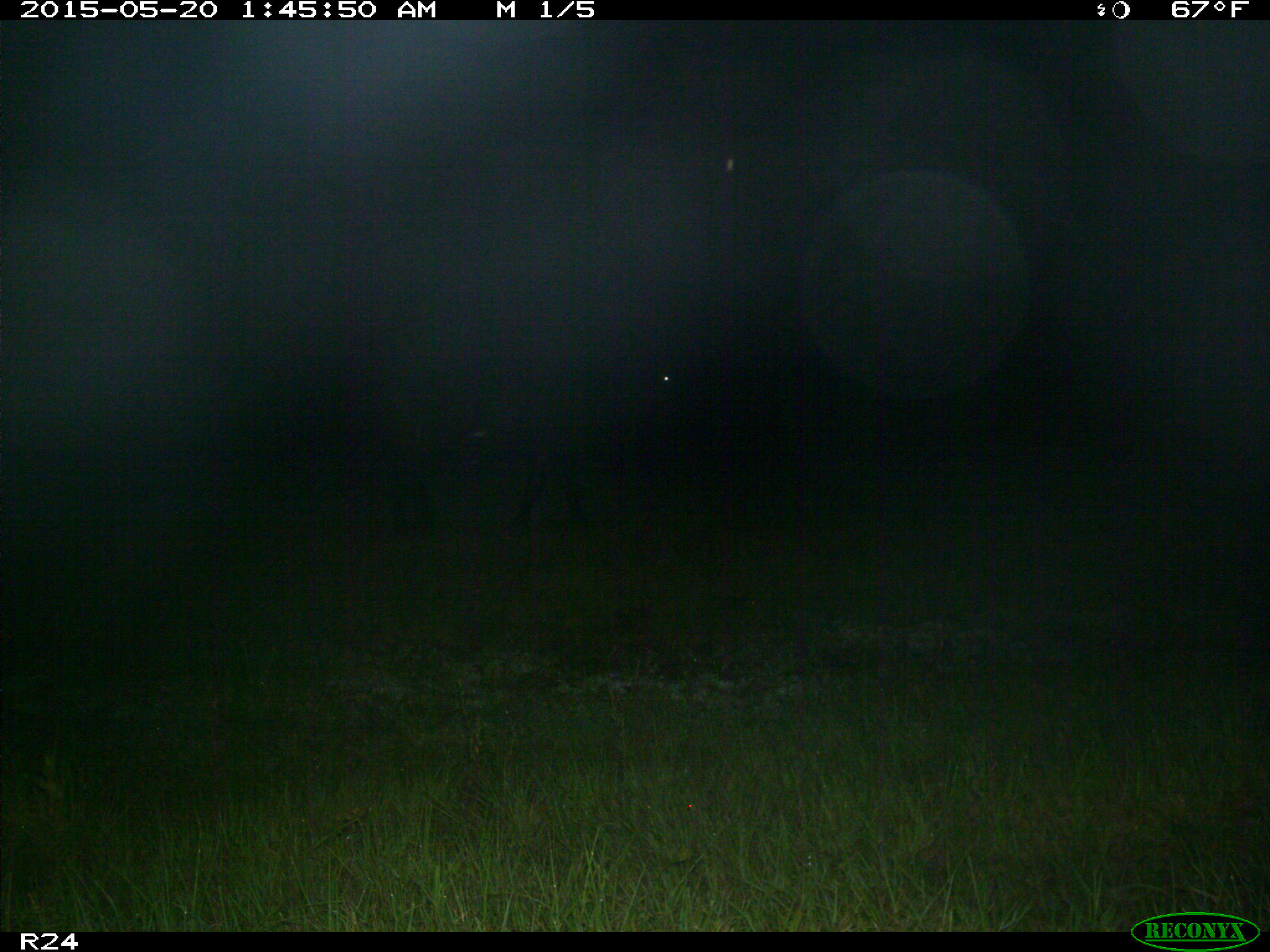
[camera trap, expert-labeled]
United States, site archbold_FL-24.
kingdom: Animalia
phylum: Chordata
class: Mammalia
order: Artiodactyla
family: Bovidae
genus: Bos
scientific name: Bos taurus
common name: domestic cow